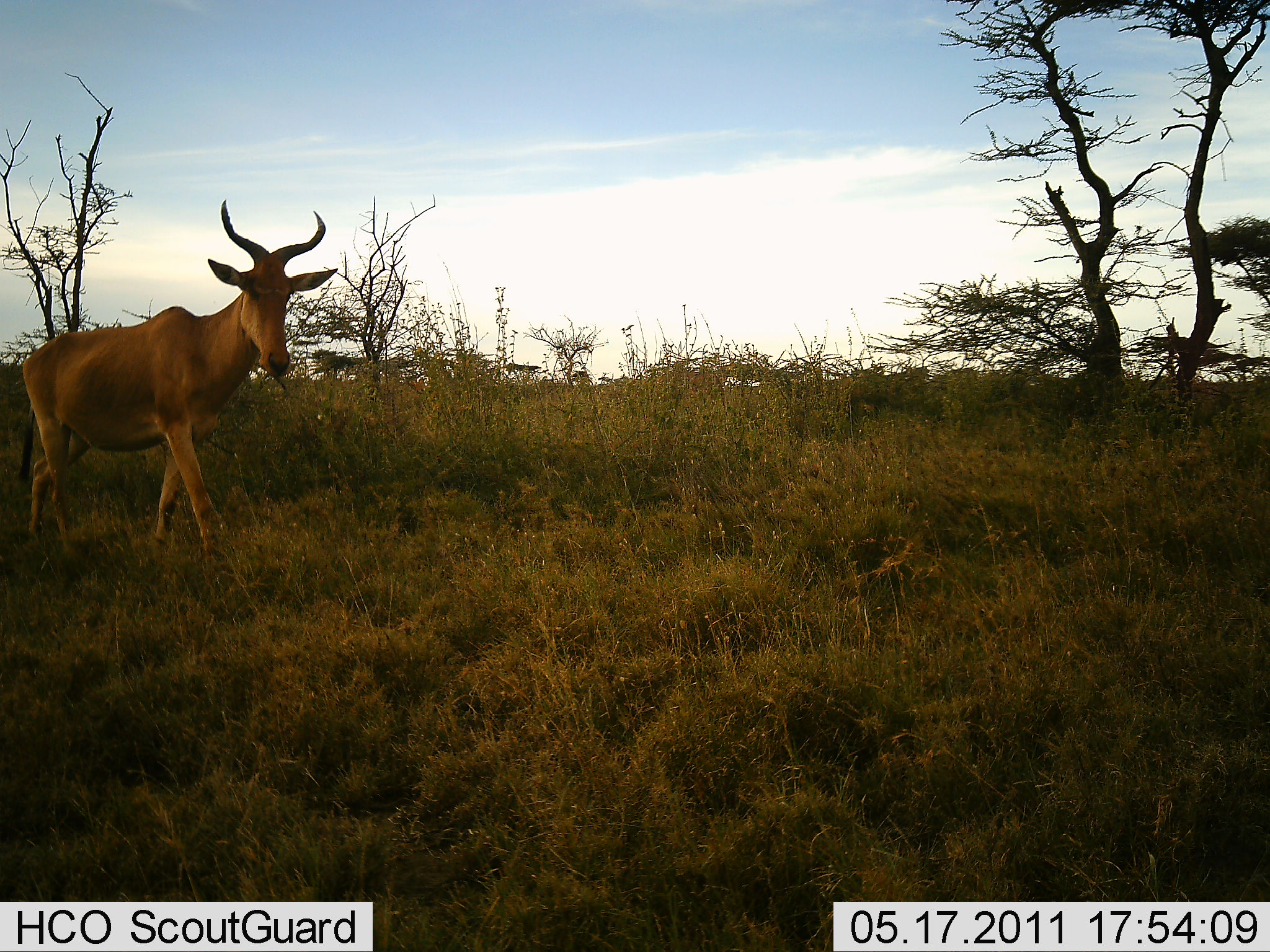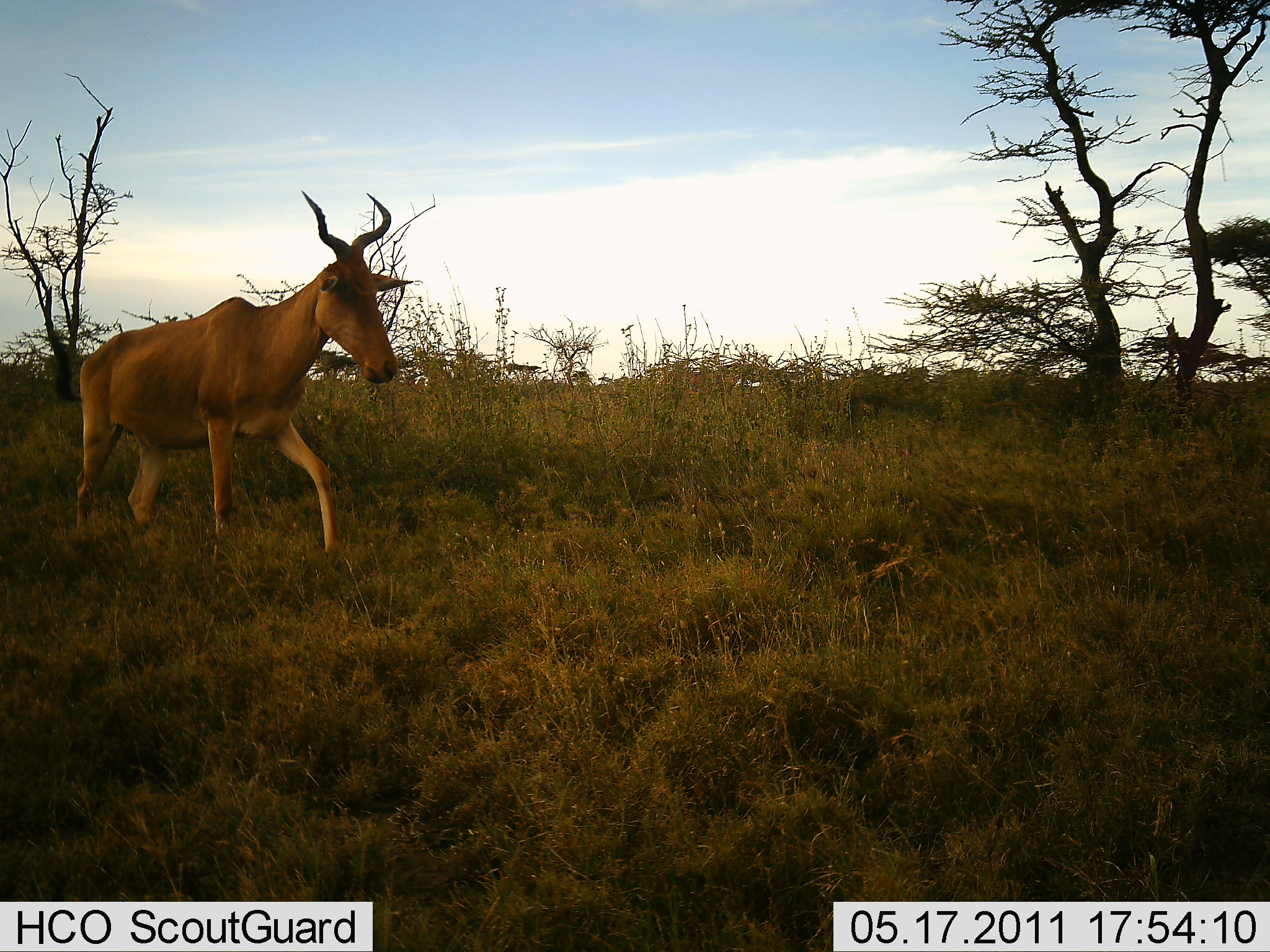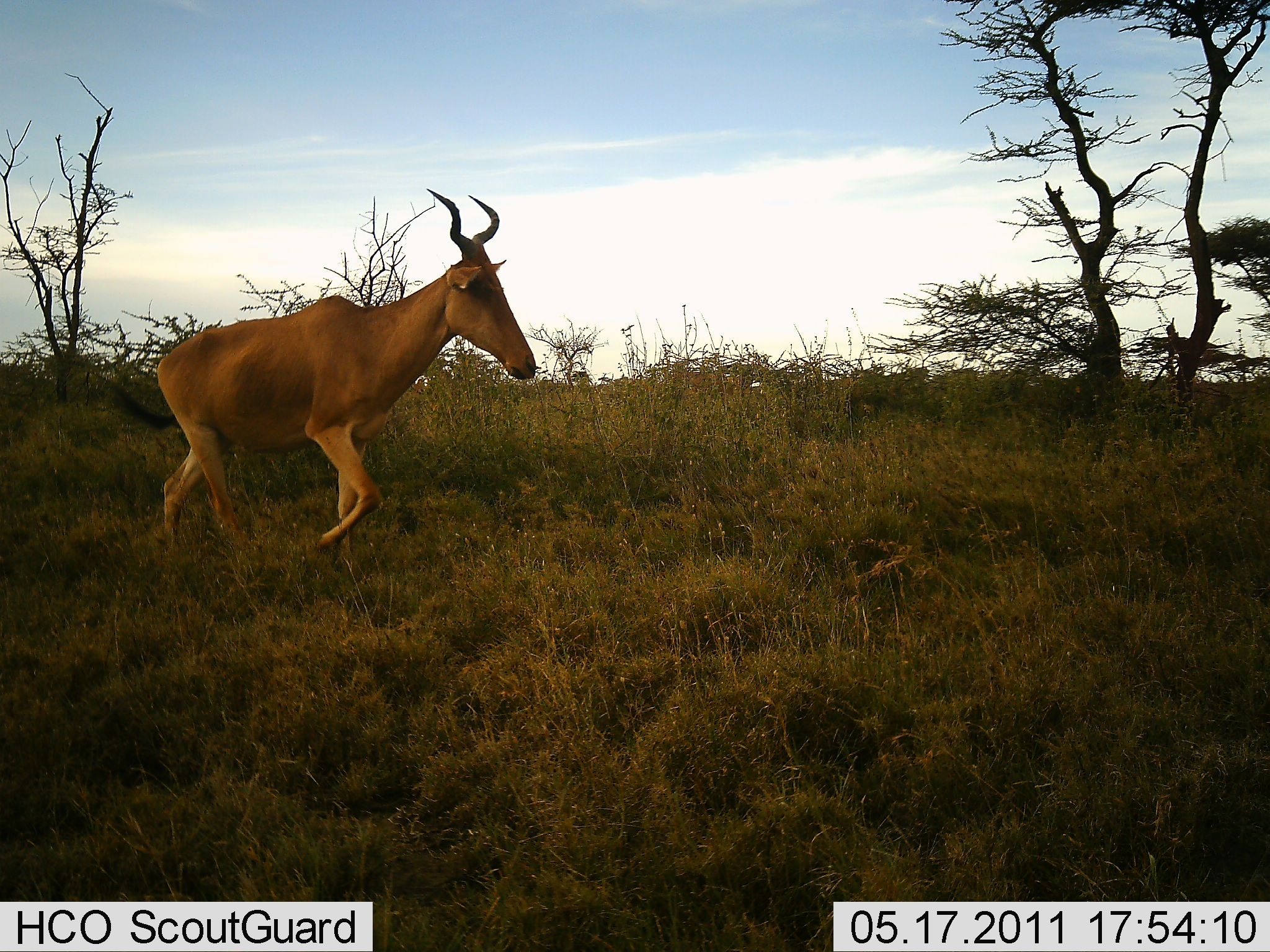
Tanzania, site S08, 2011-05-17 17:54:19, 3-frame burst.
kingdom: Animalia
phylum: Chordata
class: Mammalia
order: Artiodactyla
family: Bovidae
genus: Alcelaphus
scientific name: Alcelaphus buselaphus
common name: hartebeest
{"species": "hartebeest (Alcelaphus buselaphus)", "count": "1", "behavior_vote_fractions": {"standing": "0%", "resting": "0%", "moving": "100%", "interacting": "0%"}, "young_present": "0%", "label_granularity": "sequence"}